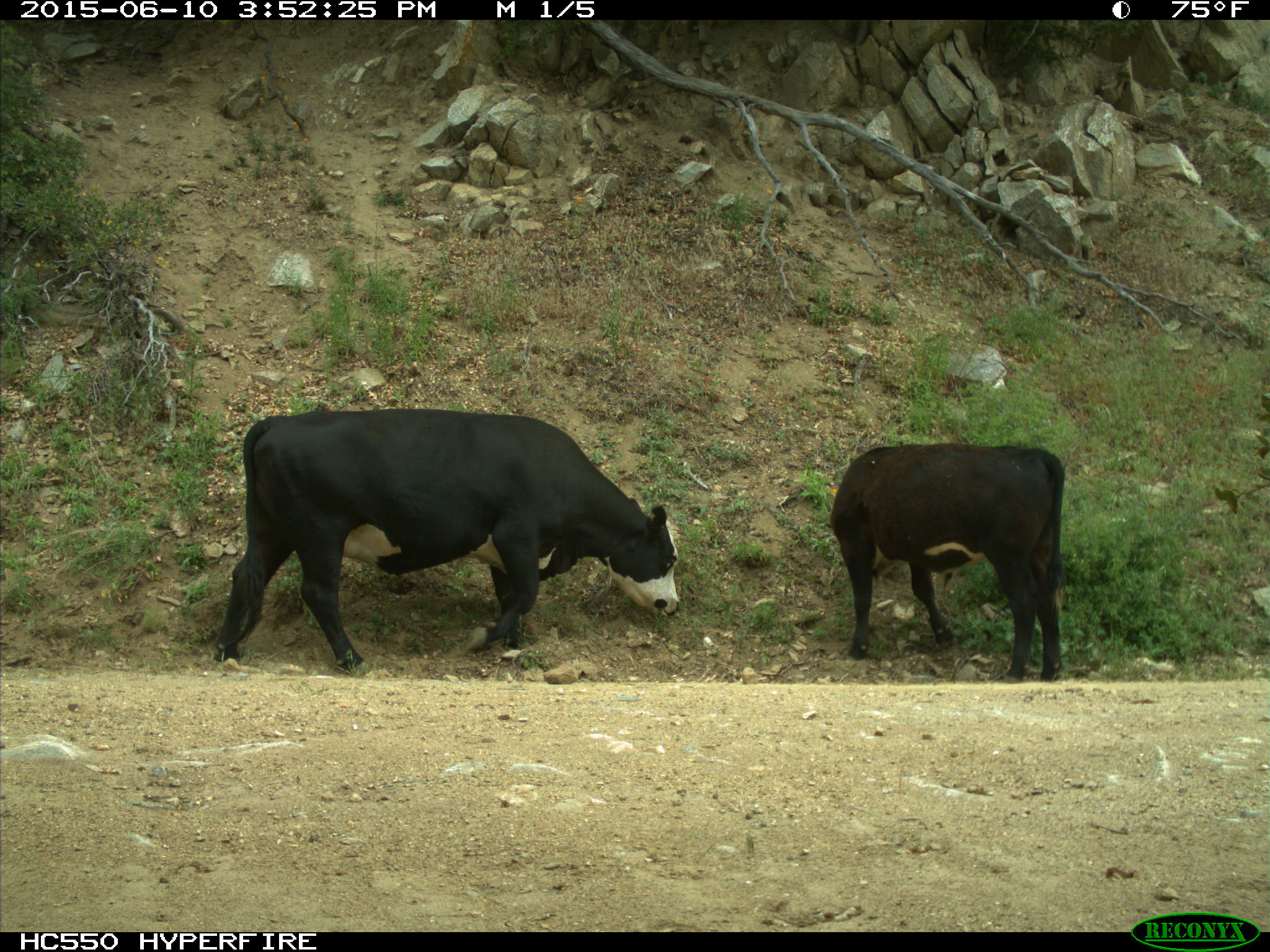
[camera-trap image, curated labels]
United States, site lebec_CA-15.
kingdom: Animalia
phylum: Chordata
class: Mammalia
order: Artiodactyla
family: Bovidae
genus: Bos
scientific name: Bos taurus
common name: domestic cow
Bos taurus (domestic cow).